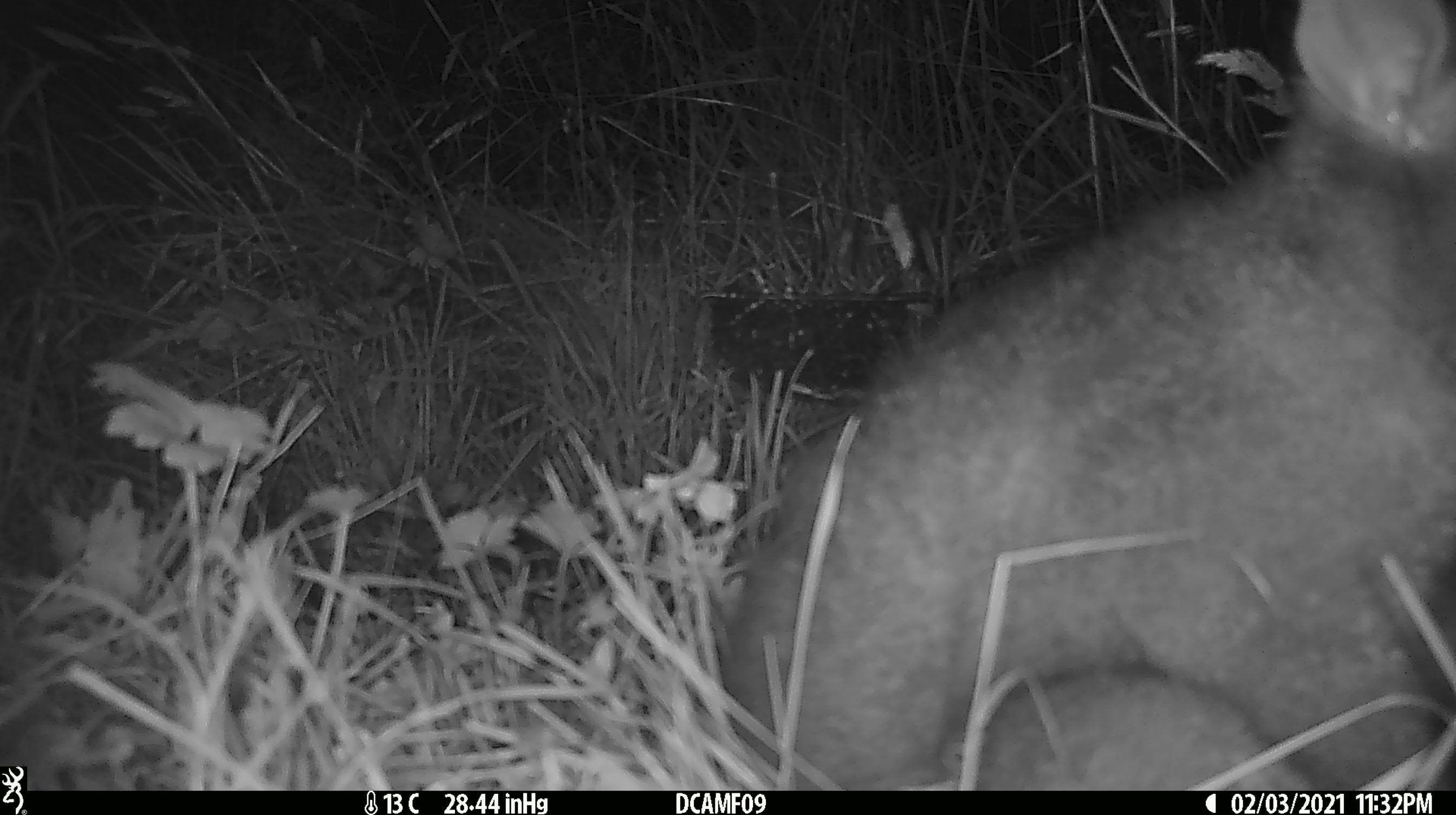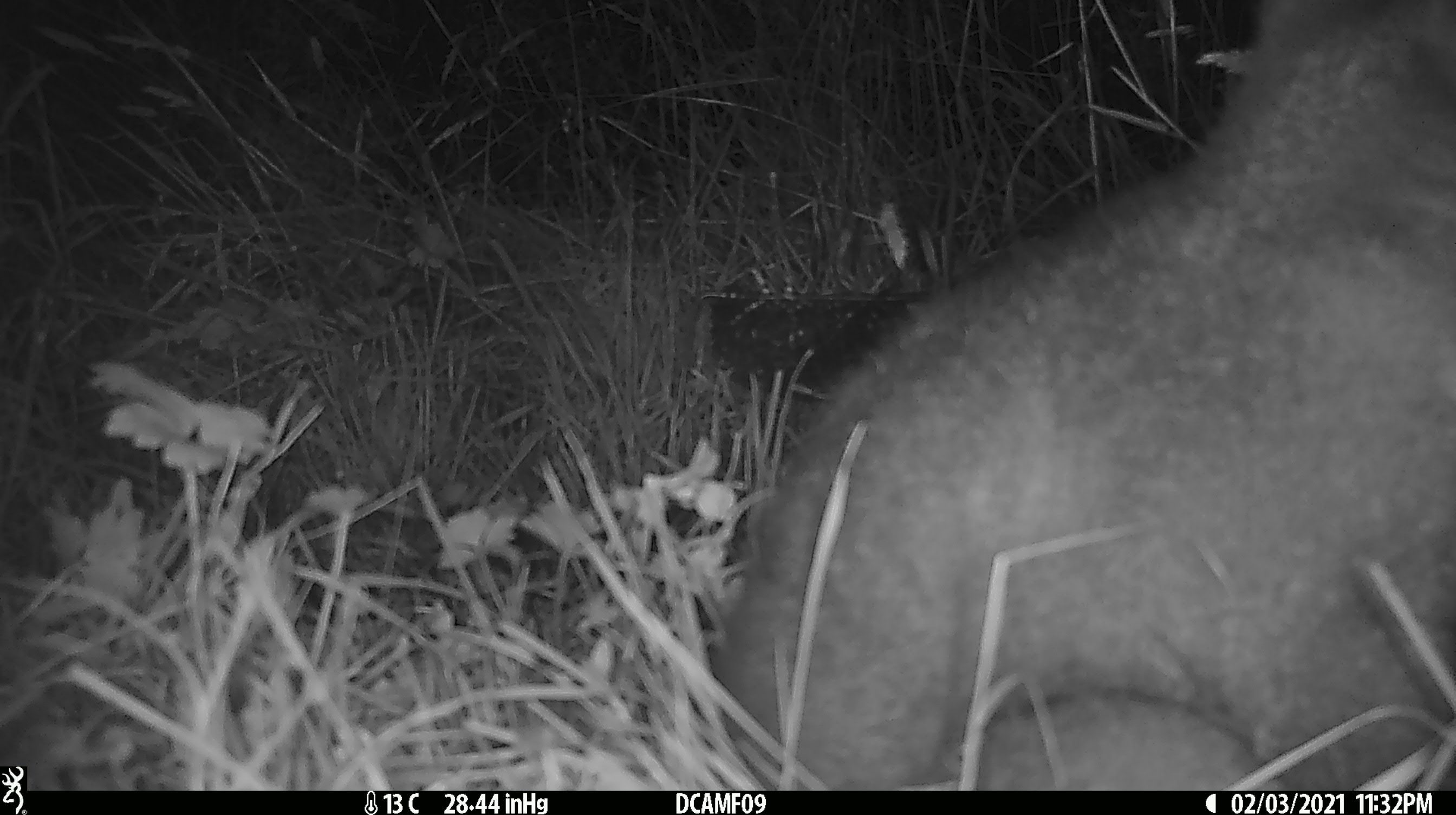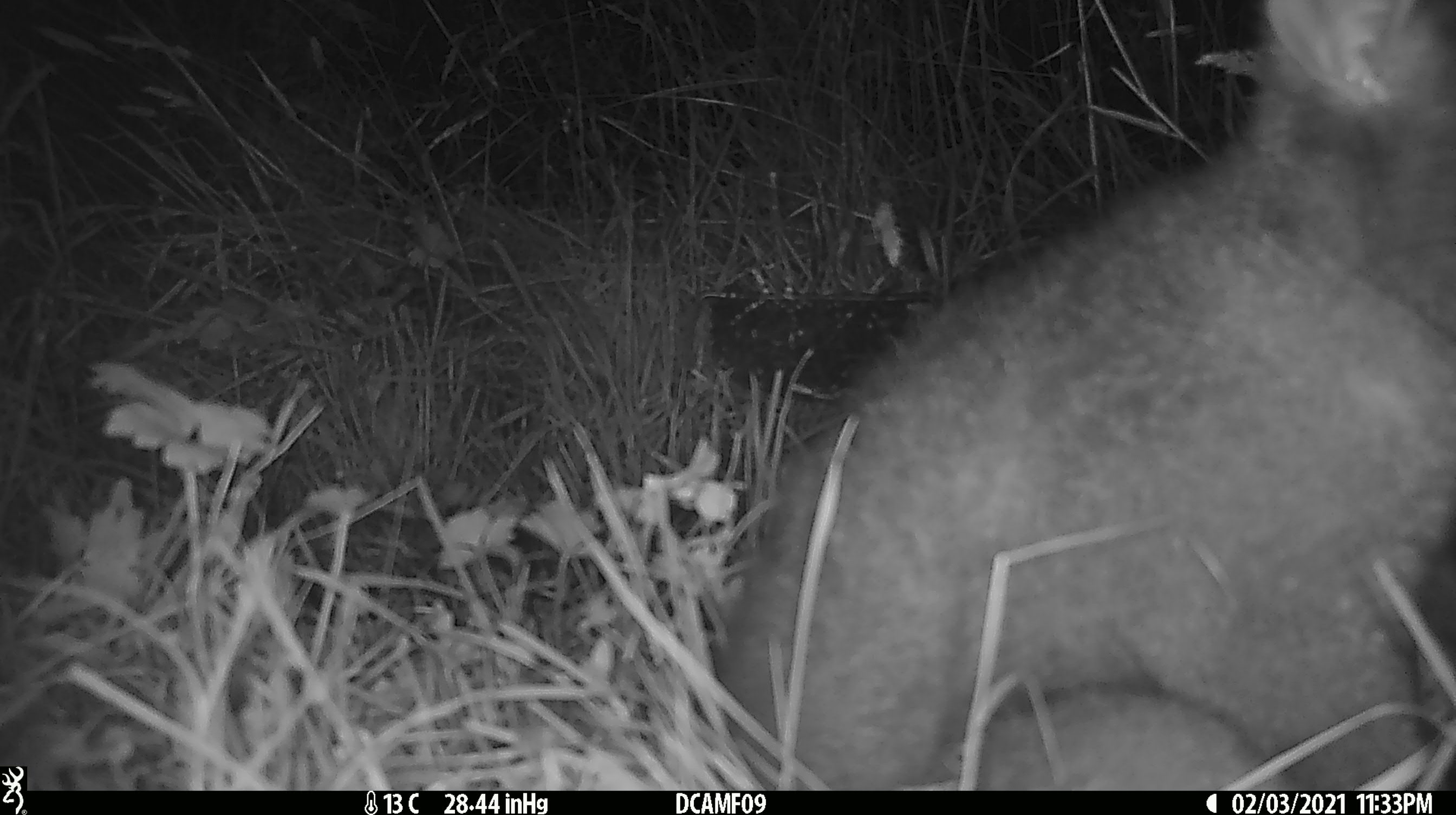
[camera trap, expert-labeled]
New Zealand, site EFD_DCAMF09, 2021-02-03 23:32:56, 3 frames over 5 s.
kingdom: Animalia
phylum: Chordata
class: Mammalia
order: Diprotodontia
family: Phalangeridae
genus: Trichosurus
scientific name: Trichosurus vulpecula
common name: common brushtail possum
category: possum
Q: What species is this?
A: Possum (common brushtail possum) (Trichosurus vulpecula).